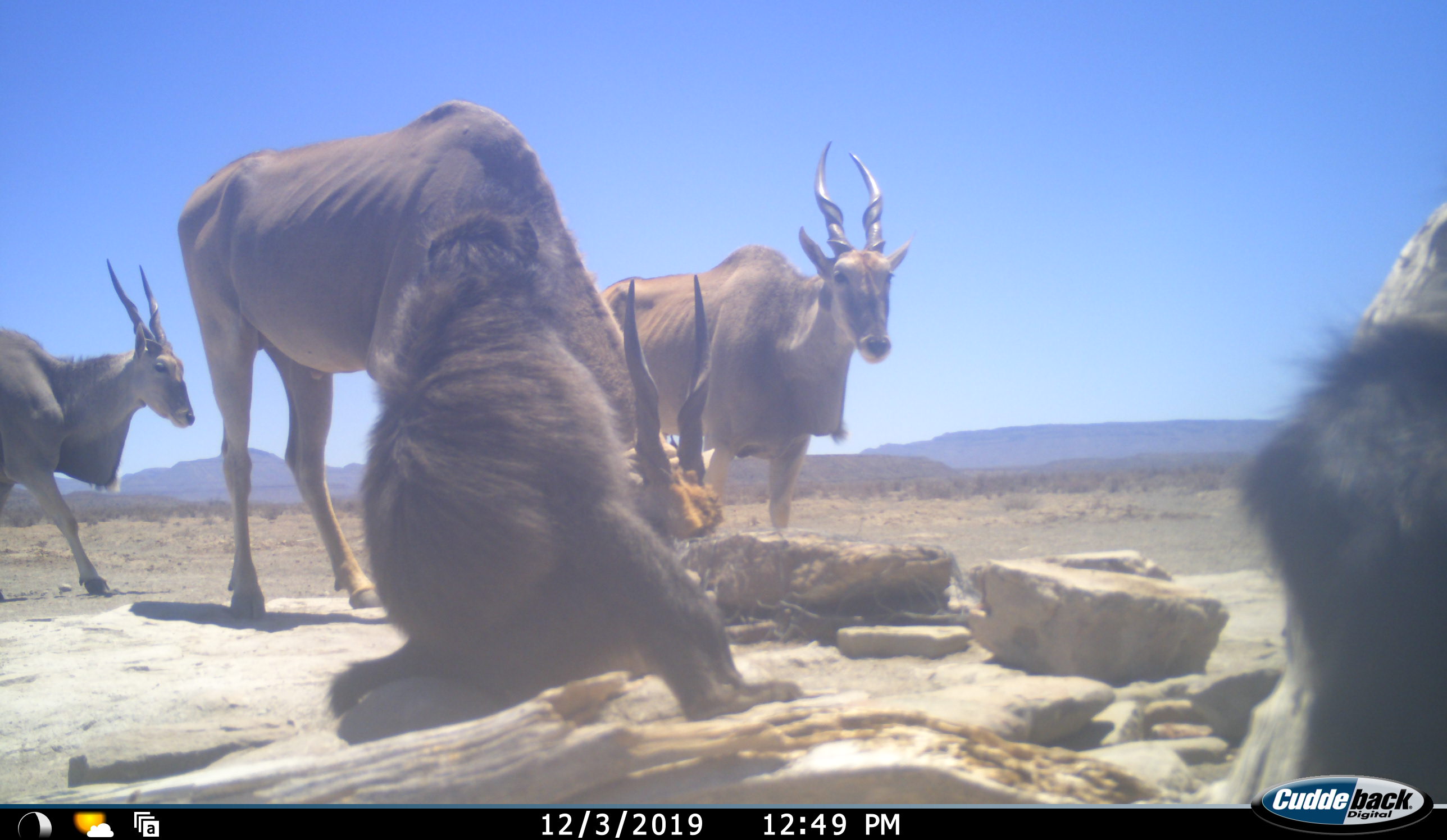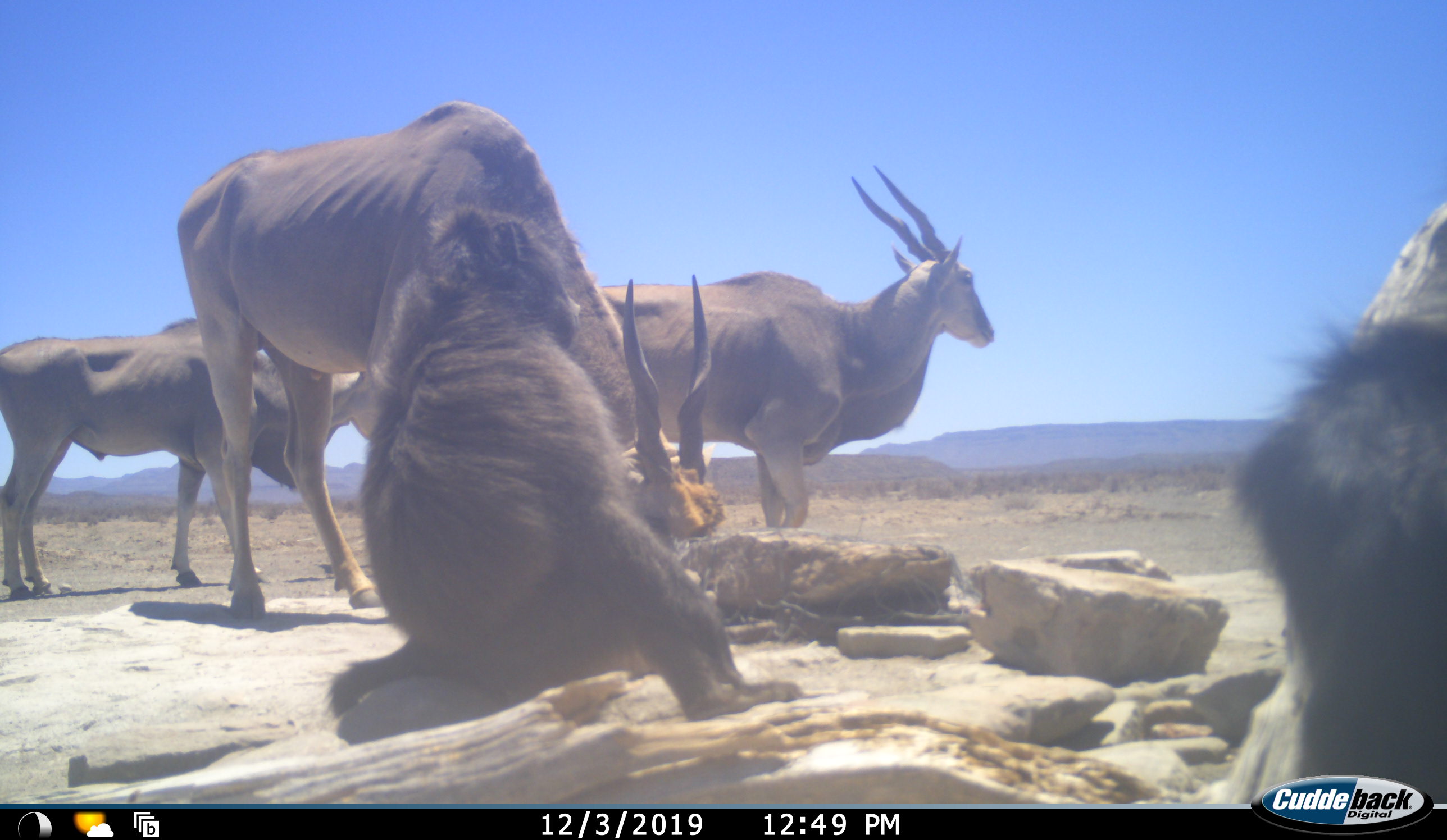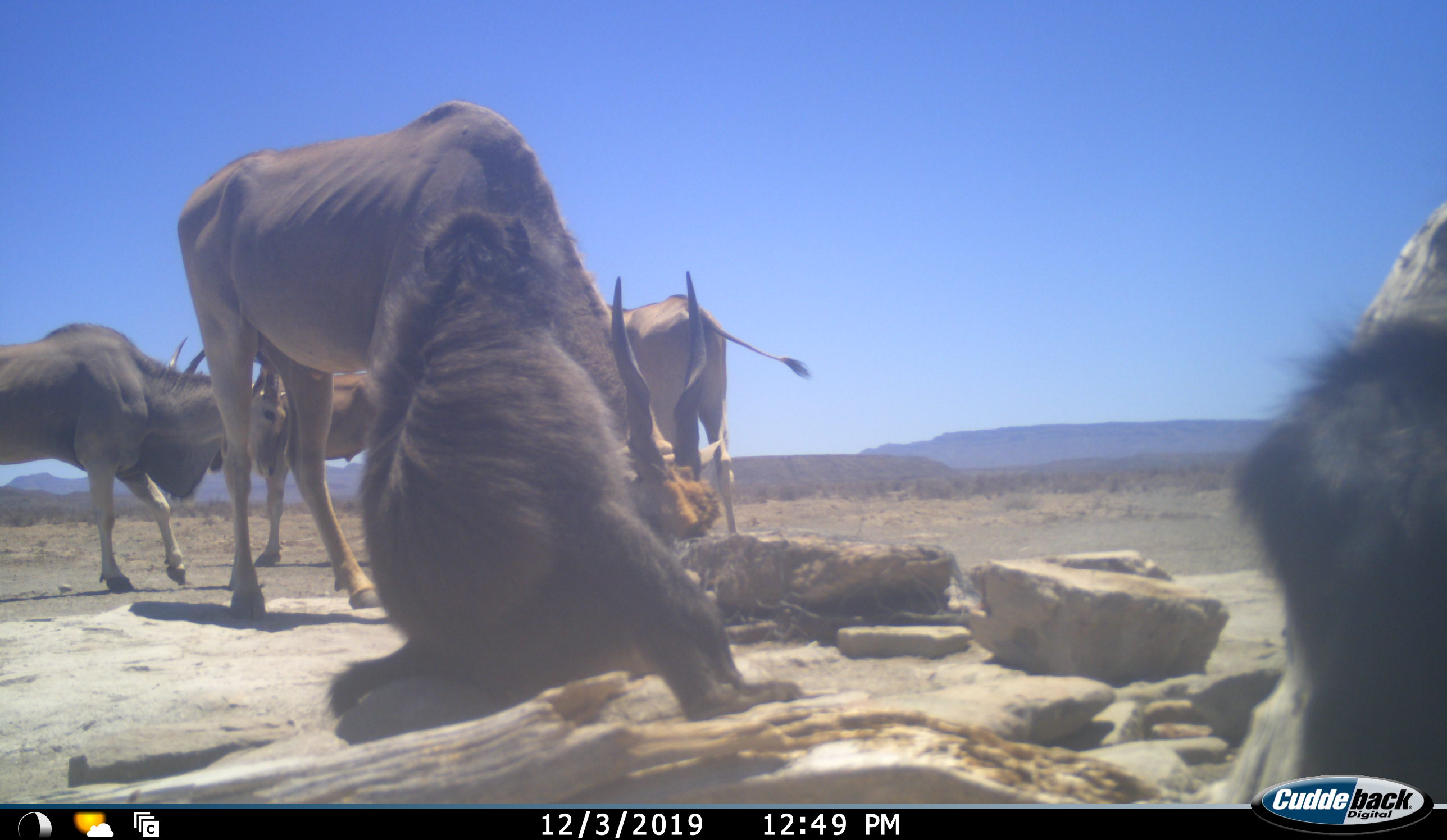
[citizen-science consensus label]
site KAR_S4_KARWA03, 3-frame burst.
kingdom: Animalia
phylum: Chordata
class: Mammalia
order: Primates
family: Cercopithecidae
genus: Papio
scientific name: Papio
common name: baboon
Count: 2.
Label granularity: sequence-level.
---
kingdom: Animalia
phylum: Chordata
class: Mammalia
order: Artiodactyla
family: Bovidae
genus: Tragelaphus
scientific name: Tragelaphus oryx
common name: eland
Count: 4.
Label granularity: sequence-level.